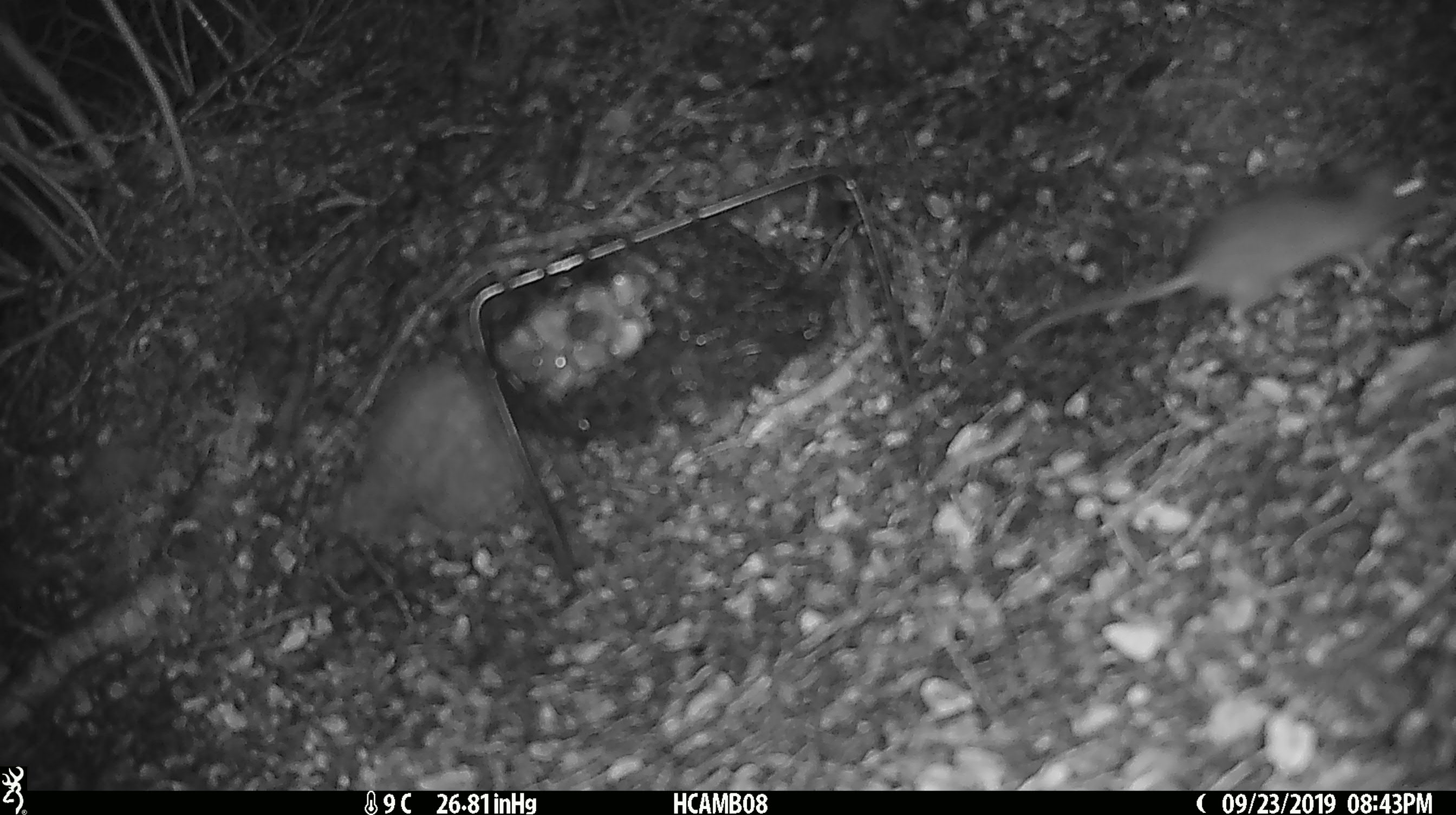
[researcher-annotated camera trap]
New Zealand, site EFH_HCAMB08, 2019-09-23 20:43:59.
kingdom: Animalia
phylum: Chordata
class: Mammalia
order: Rodentia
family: Muridae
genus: Mus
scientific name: Mus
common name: mouse